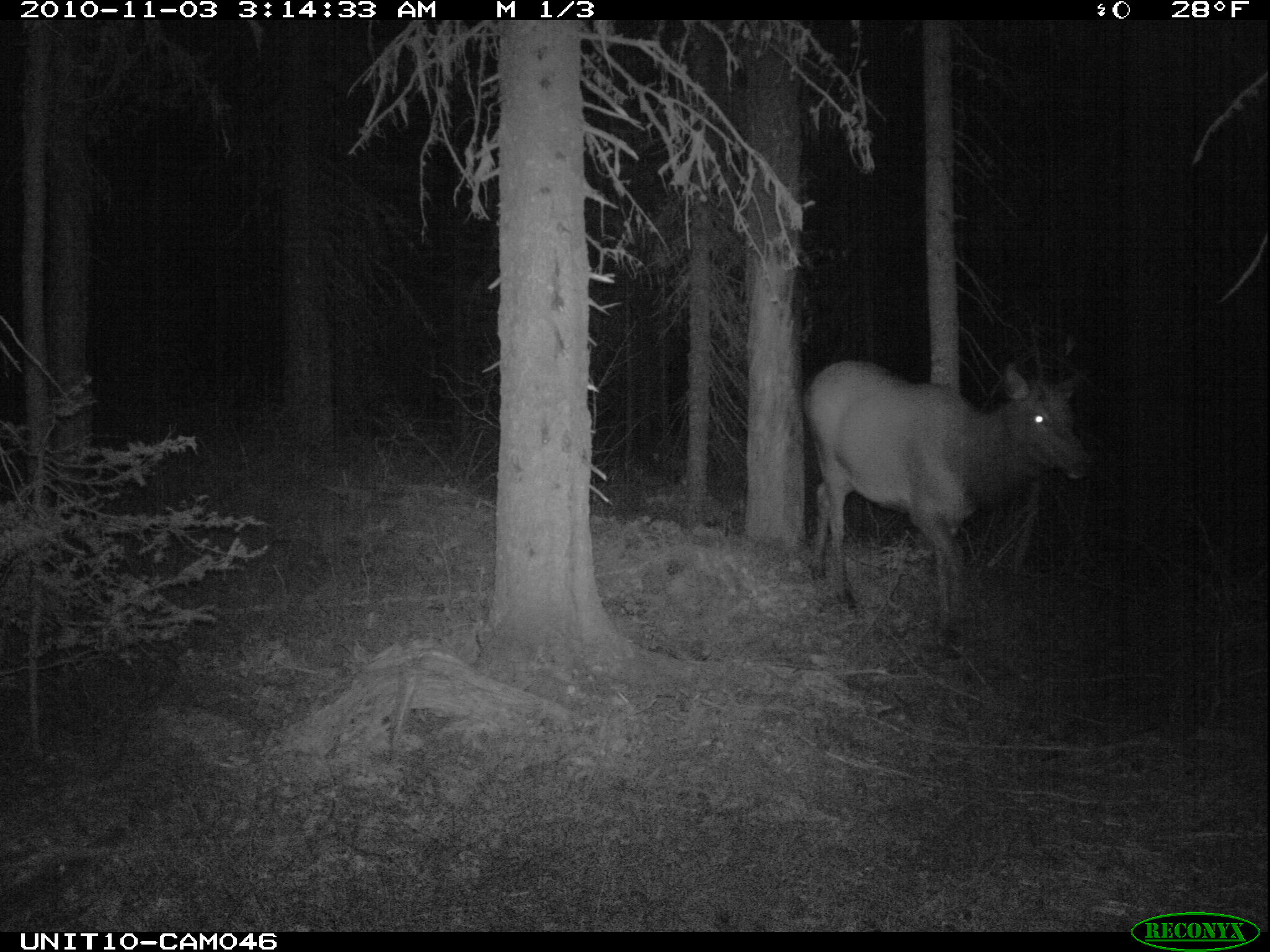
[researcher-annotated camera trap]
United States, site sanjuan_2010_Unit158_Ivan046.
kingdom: Animalia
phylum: Chordata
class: Mammalia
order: Artiodactyla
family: Cervidae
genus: Cervus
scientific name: Cervus elaphus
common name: red deer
Cervus elaphus (red deer).